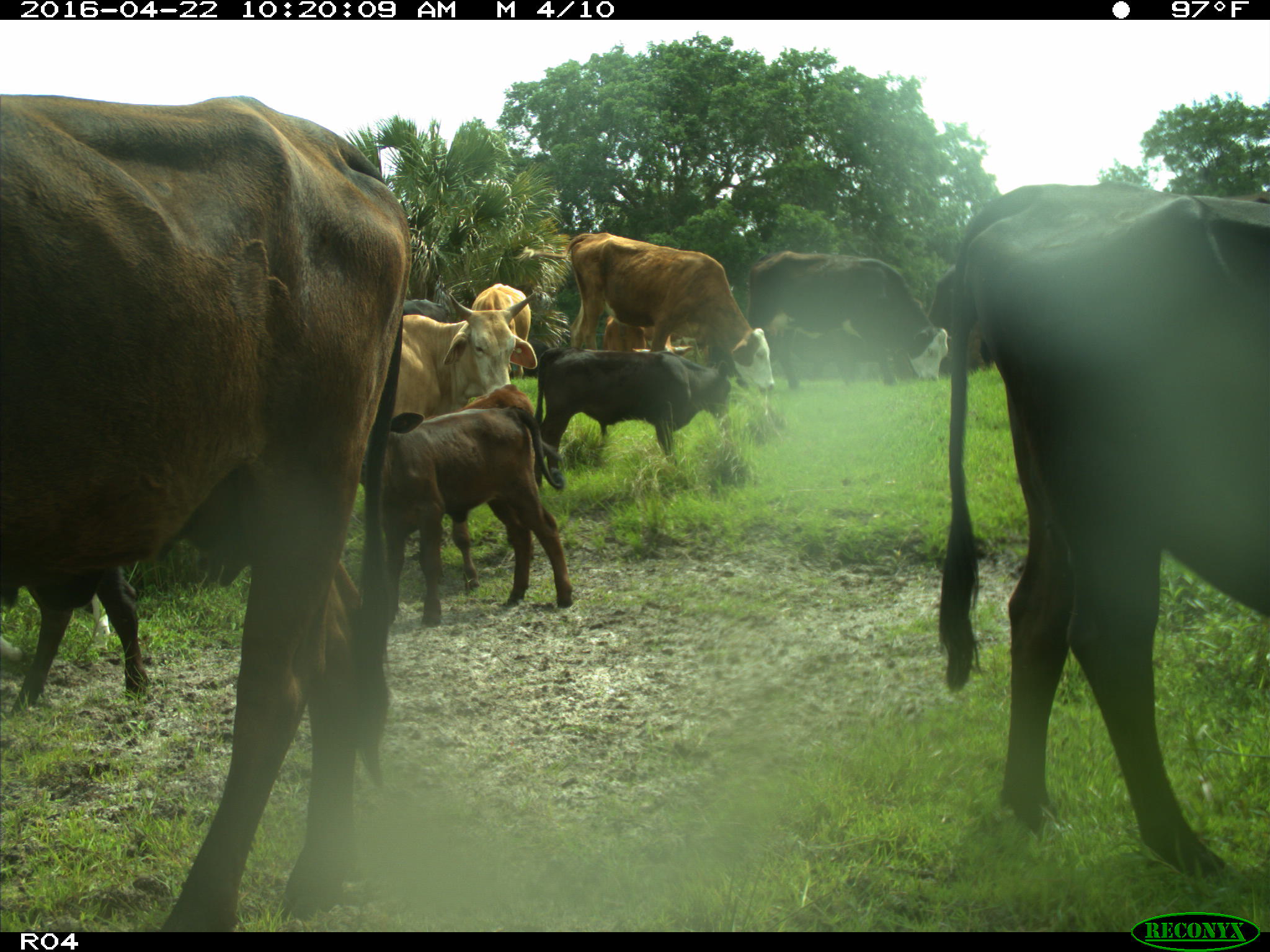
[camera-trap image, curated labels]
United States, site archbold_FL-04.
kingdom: Animalia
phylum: Chordata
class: Mammalia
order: Artiodactyla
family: Bovidae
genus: Bos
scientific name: Bos taurus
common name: domestic cow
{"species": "Bos taurus (domestic cow)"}